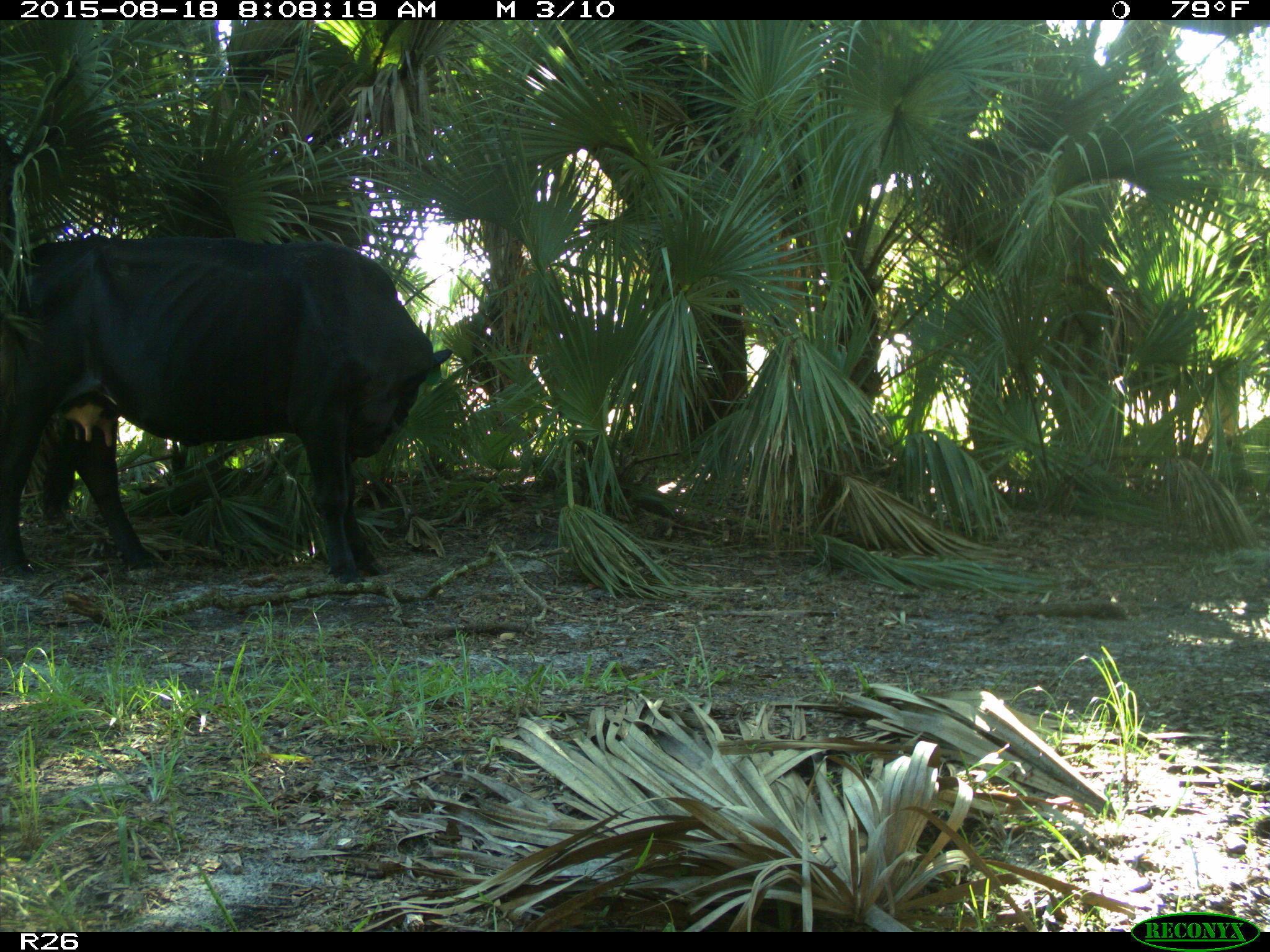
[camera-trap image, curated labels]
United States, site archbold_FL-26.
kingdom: Animalia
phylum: Chordata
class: Mammalia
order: Artiodactyla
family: Bovidae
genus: Bos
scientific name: Bos taurus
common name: domestic cow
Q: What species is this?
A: Bos taurus (domestic cow).